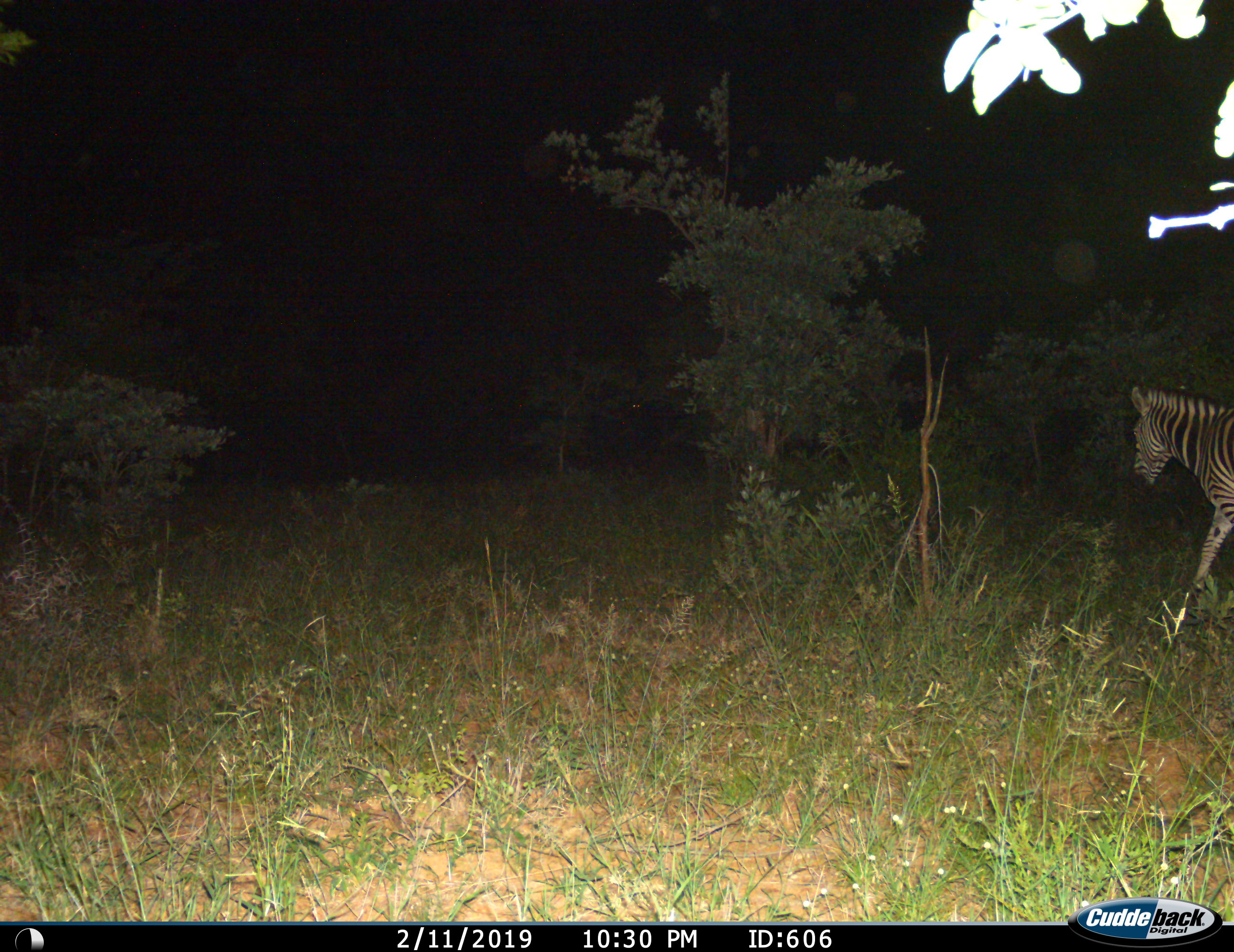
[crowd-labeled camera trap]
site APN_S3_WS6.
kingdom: Animalia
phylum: Chordata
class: Mammalia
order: Perissodactyla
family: Equidae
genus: Equus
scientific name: Equus quagga burchellii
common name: burchell's zebra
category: zebraburchells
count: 1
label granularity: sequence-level